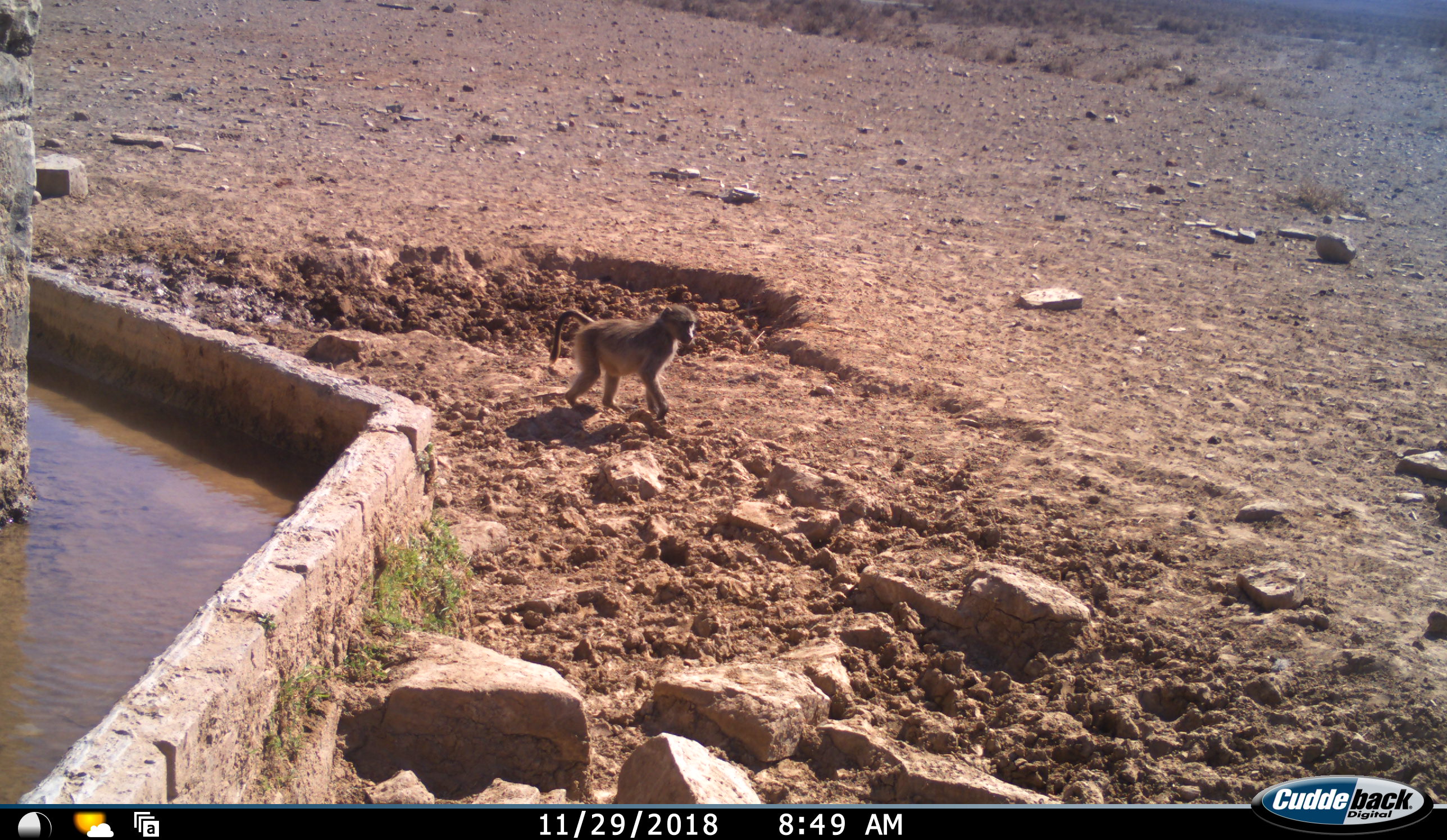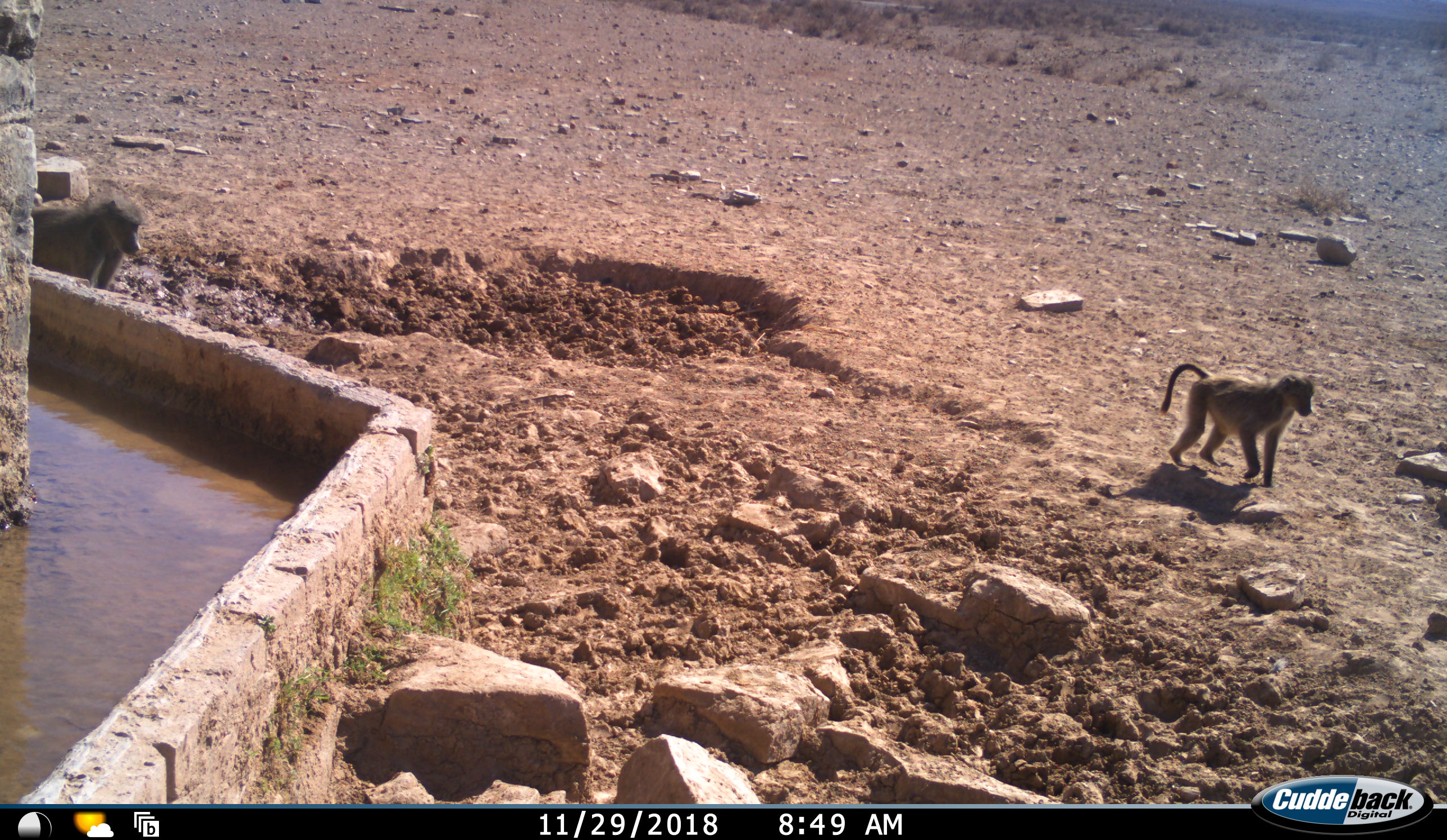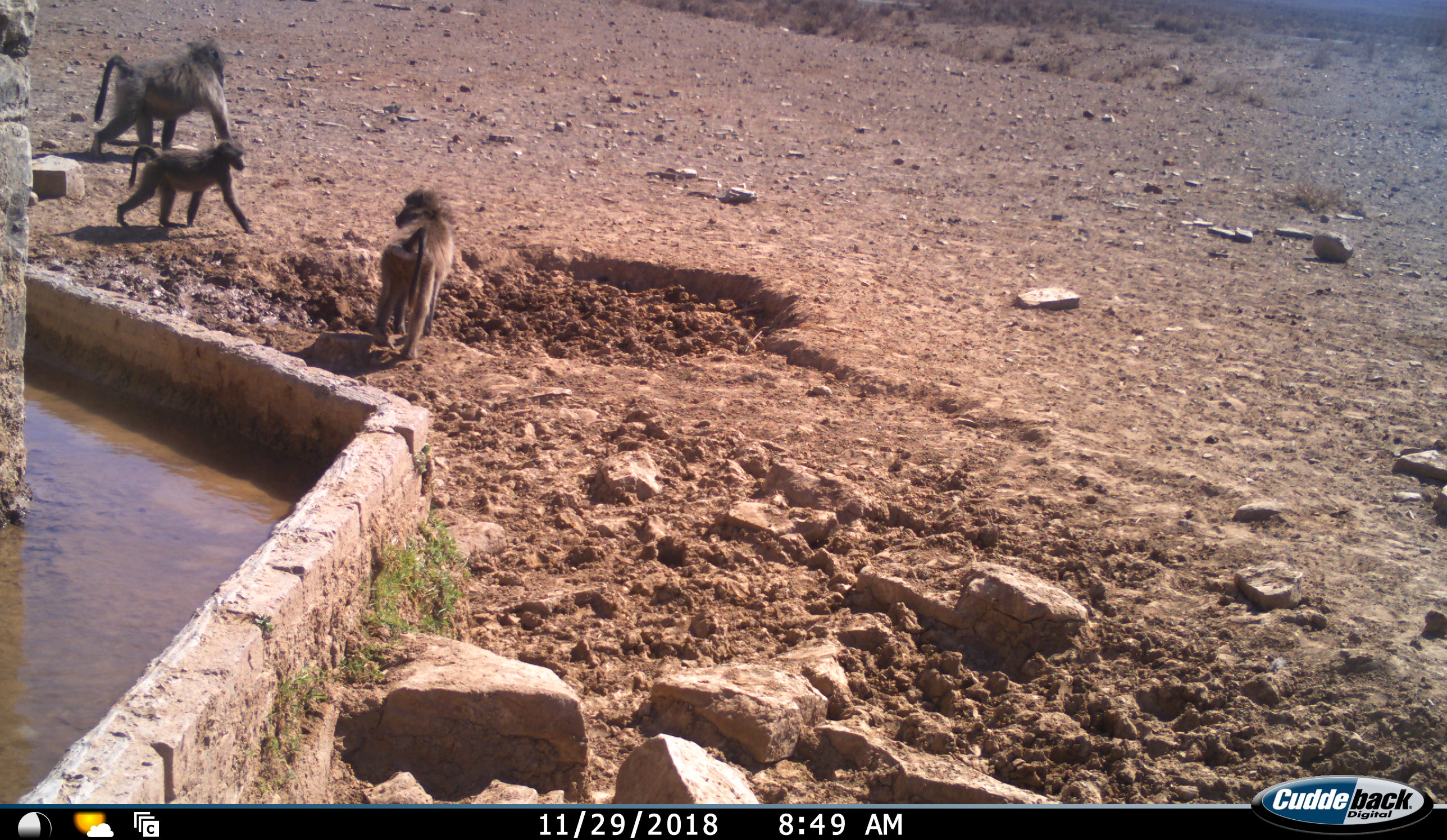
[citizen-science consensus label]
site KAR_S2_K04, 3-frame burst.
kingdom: Animalia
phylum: Chordata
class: Mammalia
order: Primates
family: Cercopithecidae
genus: Papio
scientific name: Papio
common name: baboon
Baboon (Papio), count 3. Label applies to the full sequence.